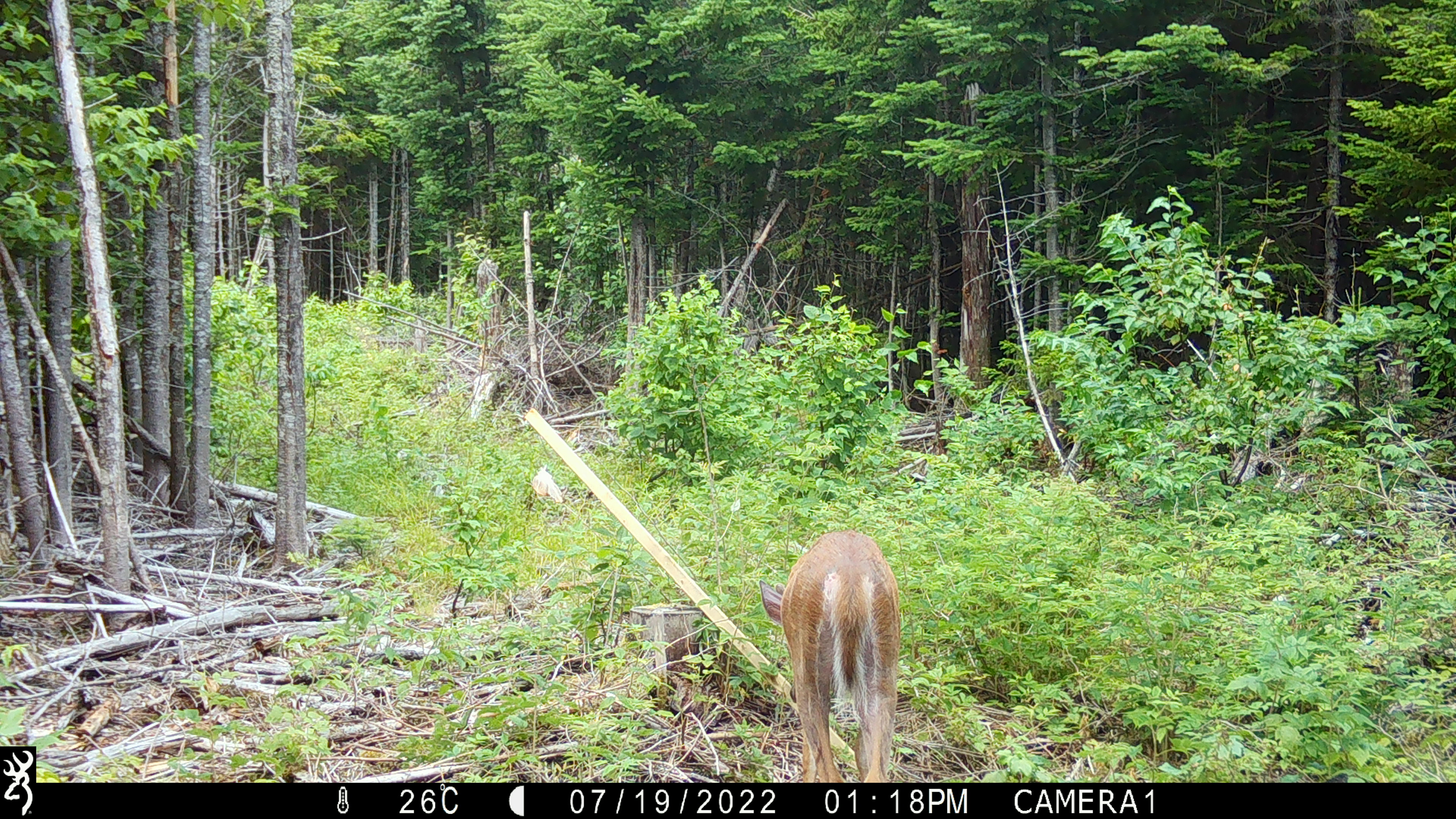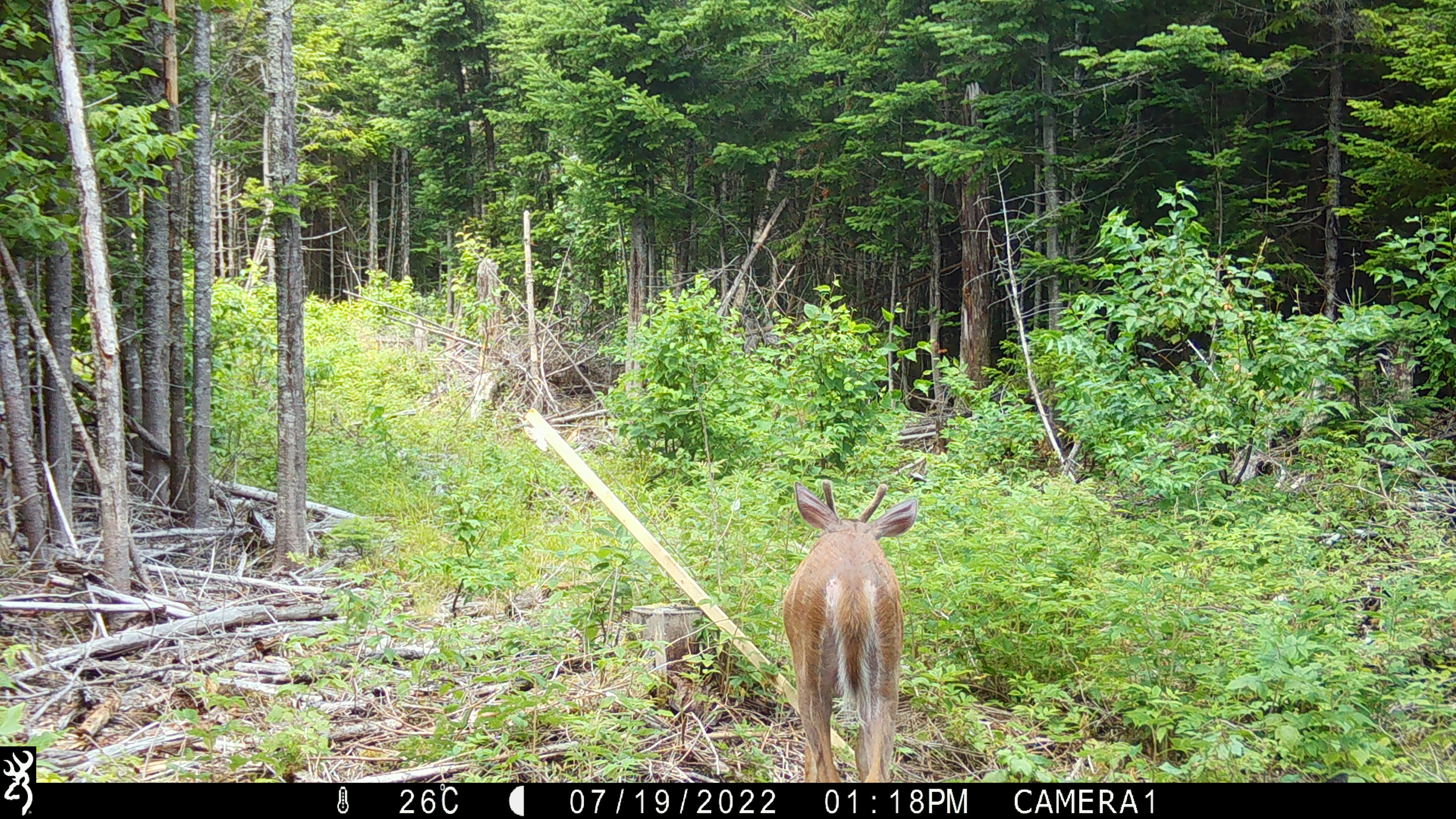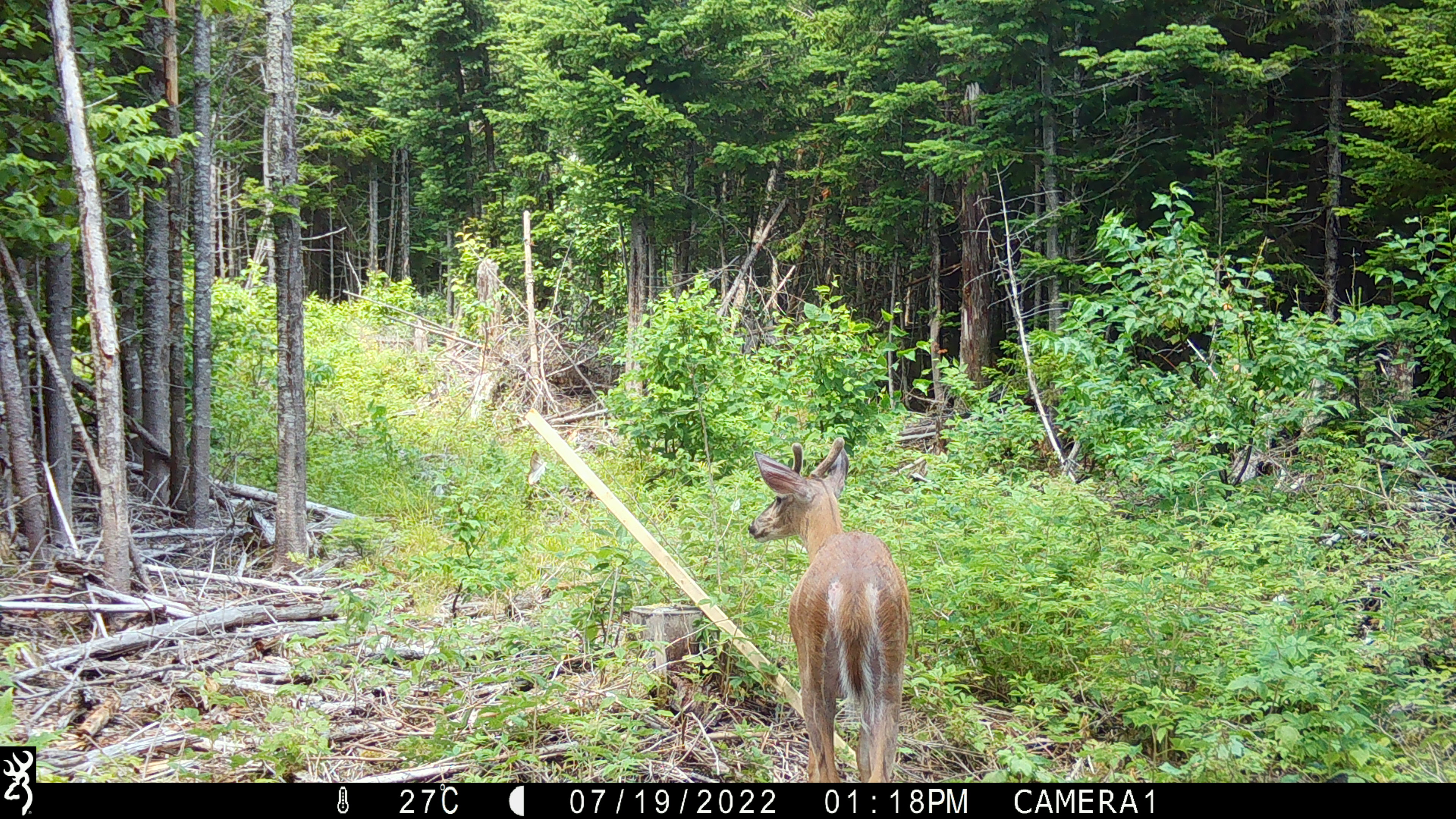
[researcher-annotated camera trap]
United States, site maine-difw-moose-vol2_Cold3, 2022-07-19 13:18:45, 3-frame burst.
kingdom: Animalia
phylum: Chordata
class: Mammalia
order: Artiodactyla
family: Cervidae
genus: Odocoileus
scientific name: Odocoileus virginianus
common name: white-tailed deer